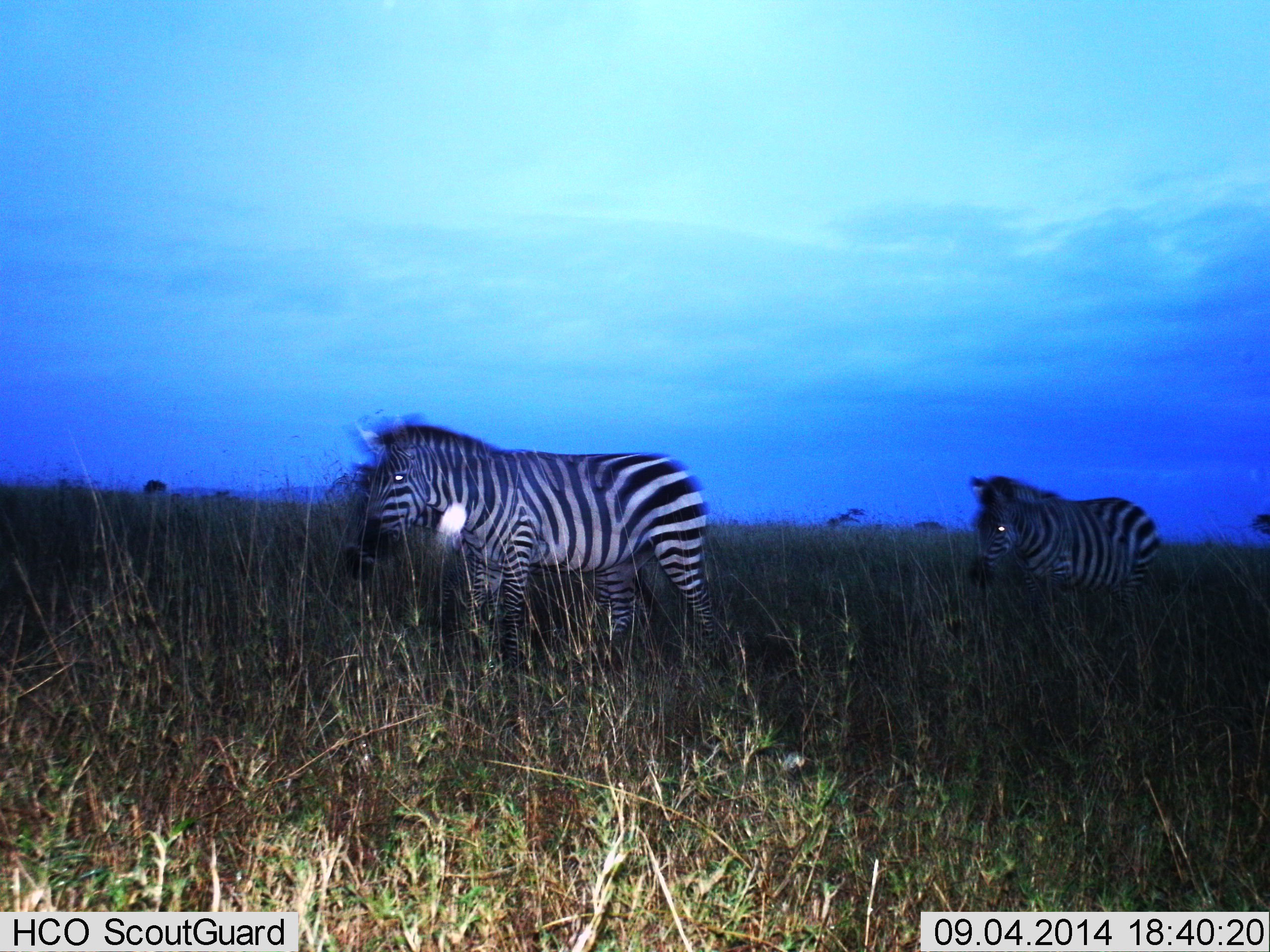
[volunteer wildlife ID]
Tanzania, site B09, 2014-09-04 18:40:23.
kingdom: Animalia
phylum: Chordata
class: Mammalia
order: Perissodactyla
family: Equidae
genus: Equus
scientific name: Equus quagga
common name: plains zebra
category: zebra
Zebra (plains zebra) (Equus quagga), count 2. Behavior (volunteer vote fractions): standing 30%, resting 10%, moving 70%, interacting 0%. Young present (vote fraction): 0%. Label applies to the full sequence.